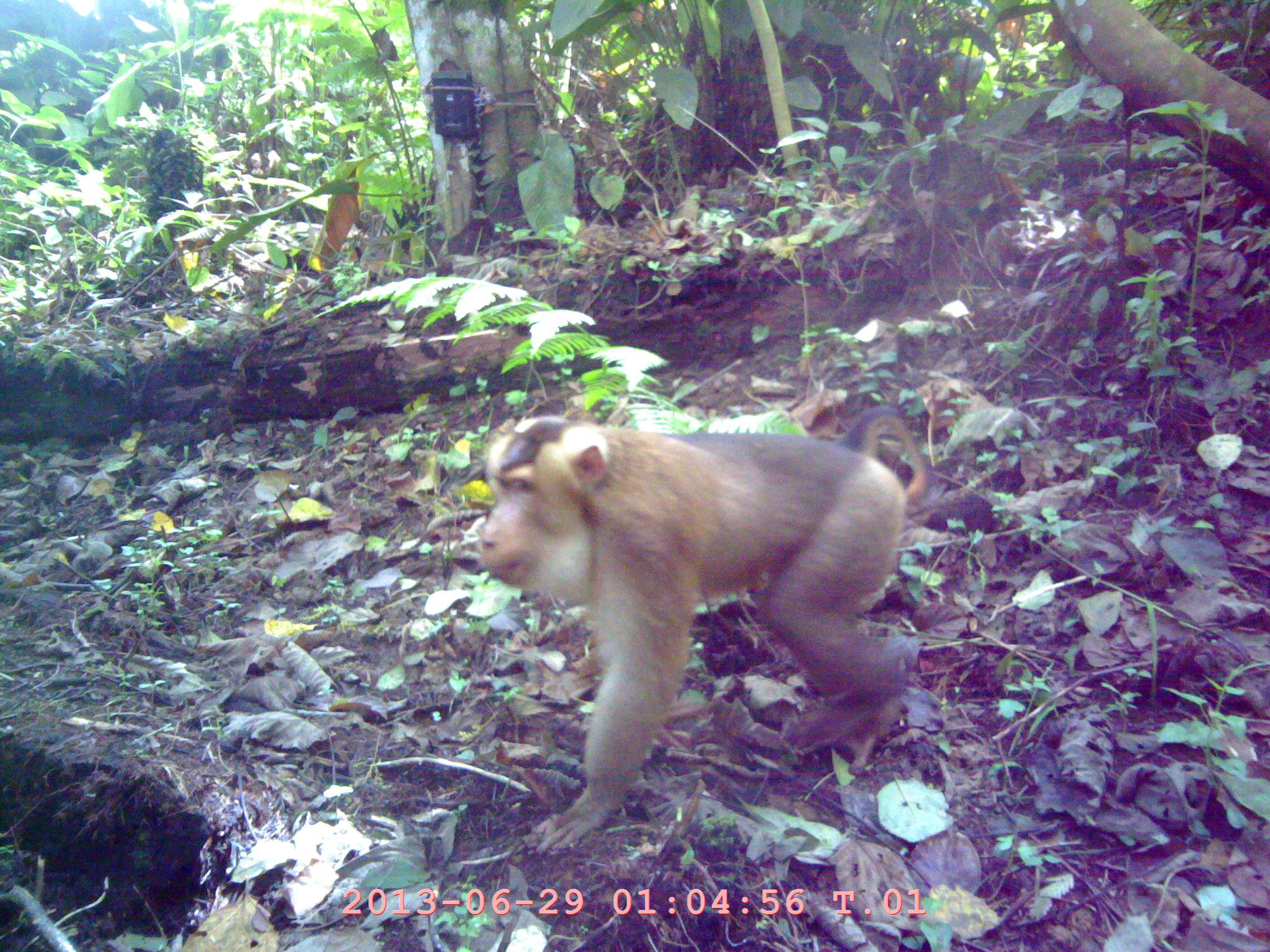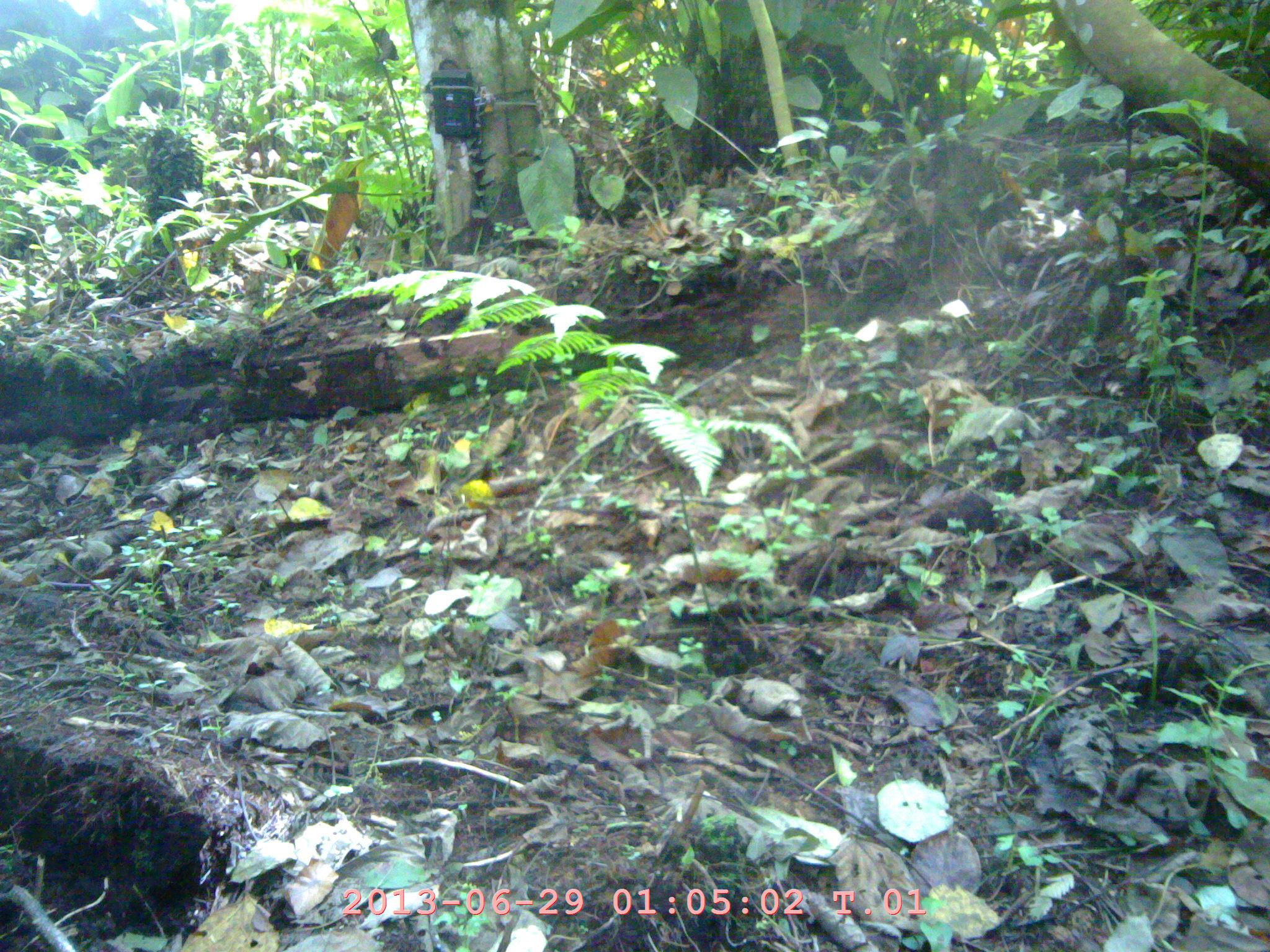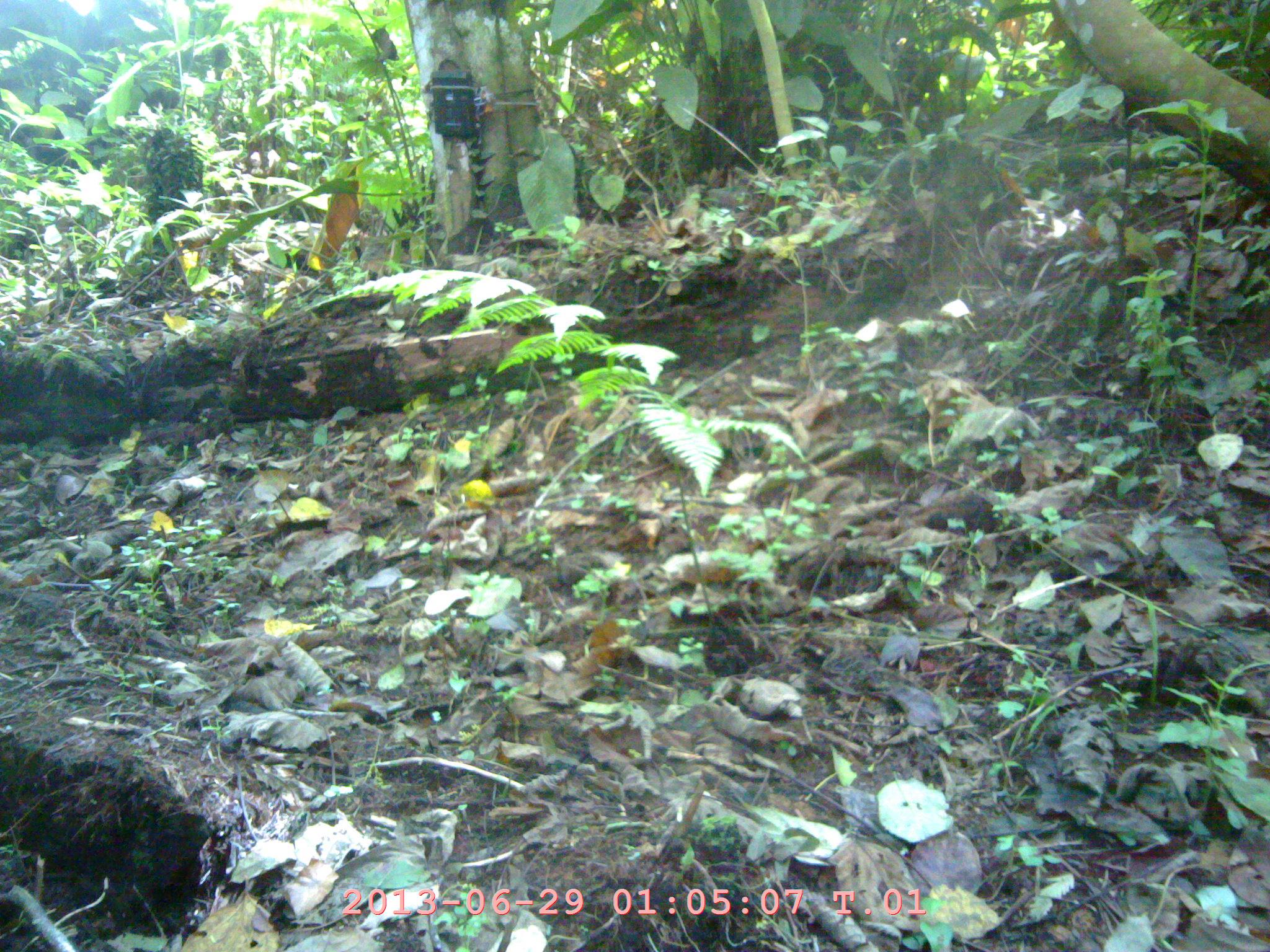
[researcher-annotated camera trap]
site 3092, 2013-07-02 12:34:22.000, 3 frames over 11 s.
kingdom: Animalia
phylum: Chordata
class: Mammalia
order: Primates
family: Cercopithecidae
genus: Macaca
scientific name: Macaca nemestrina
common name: southern pig-tailed macaque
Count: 1.